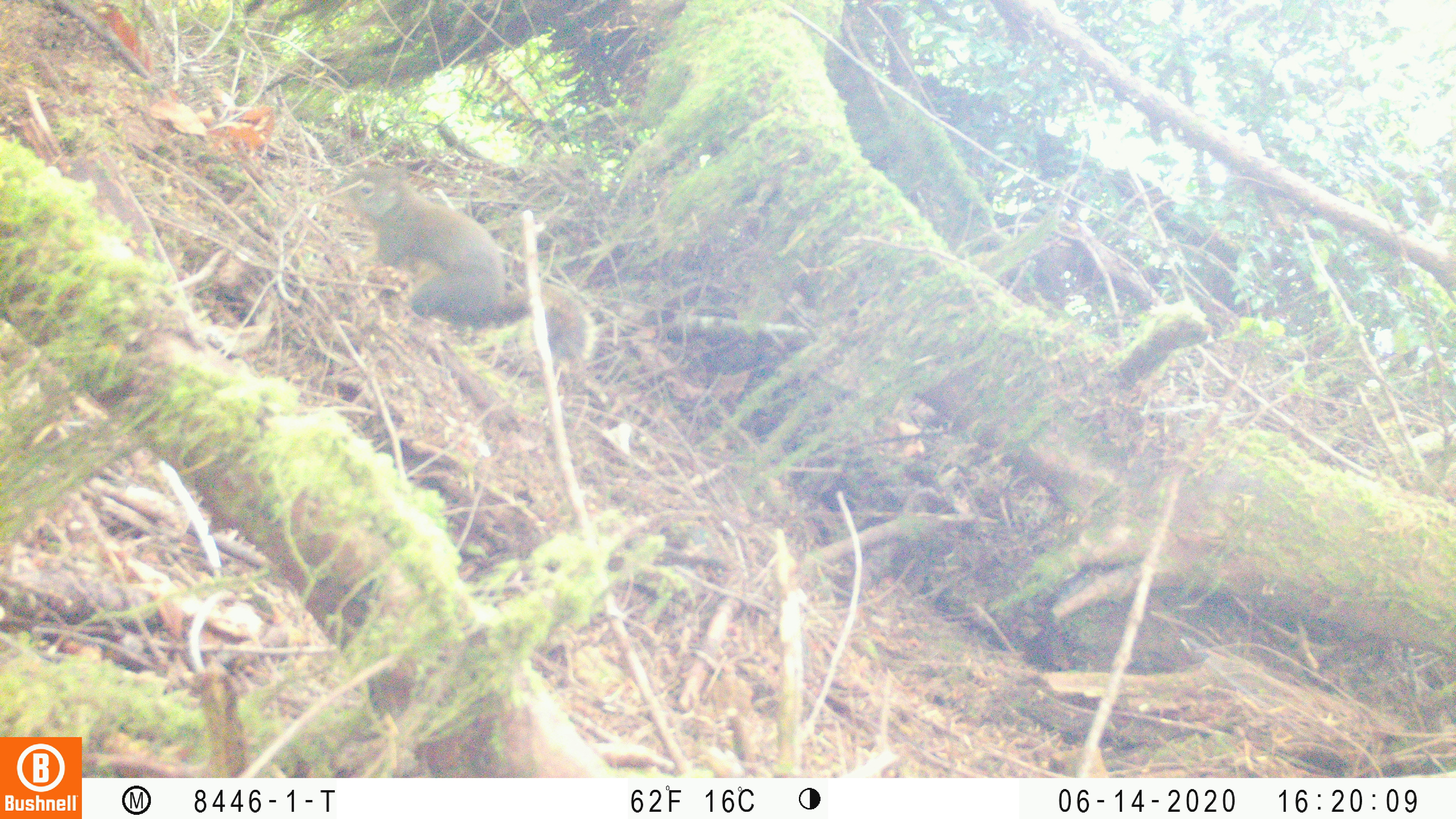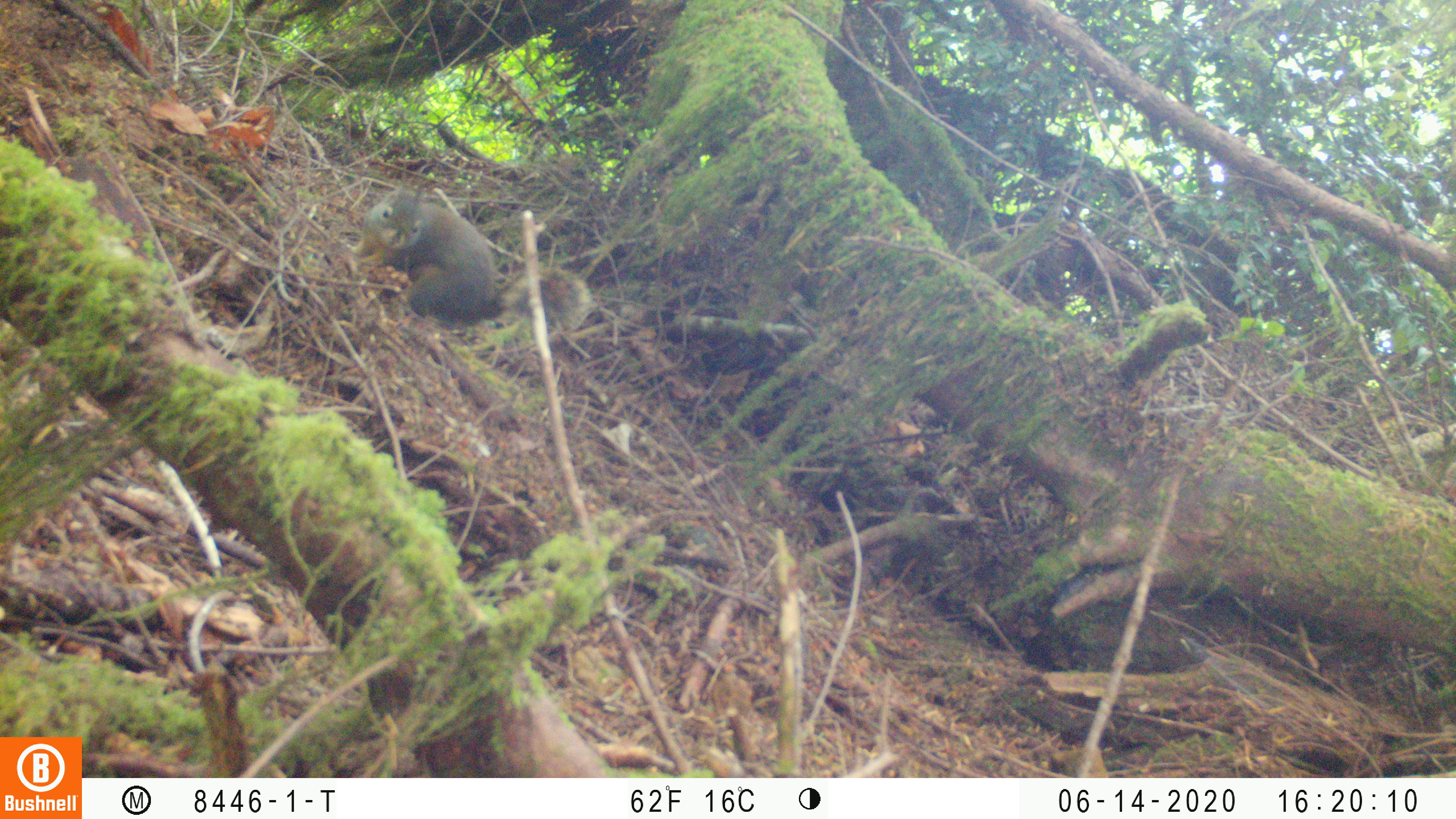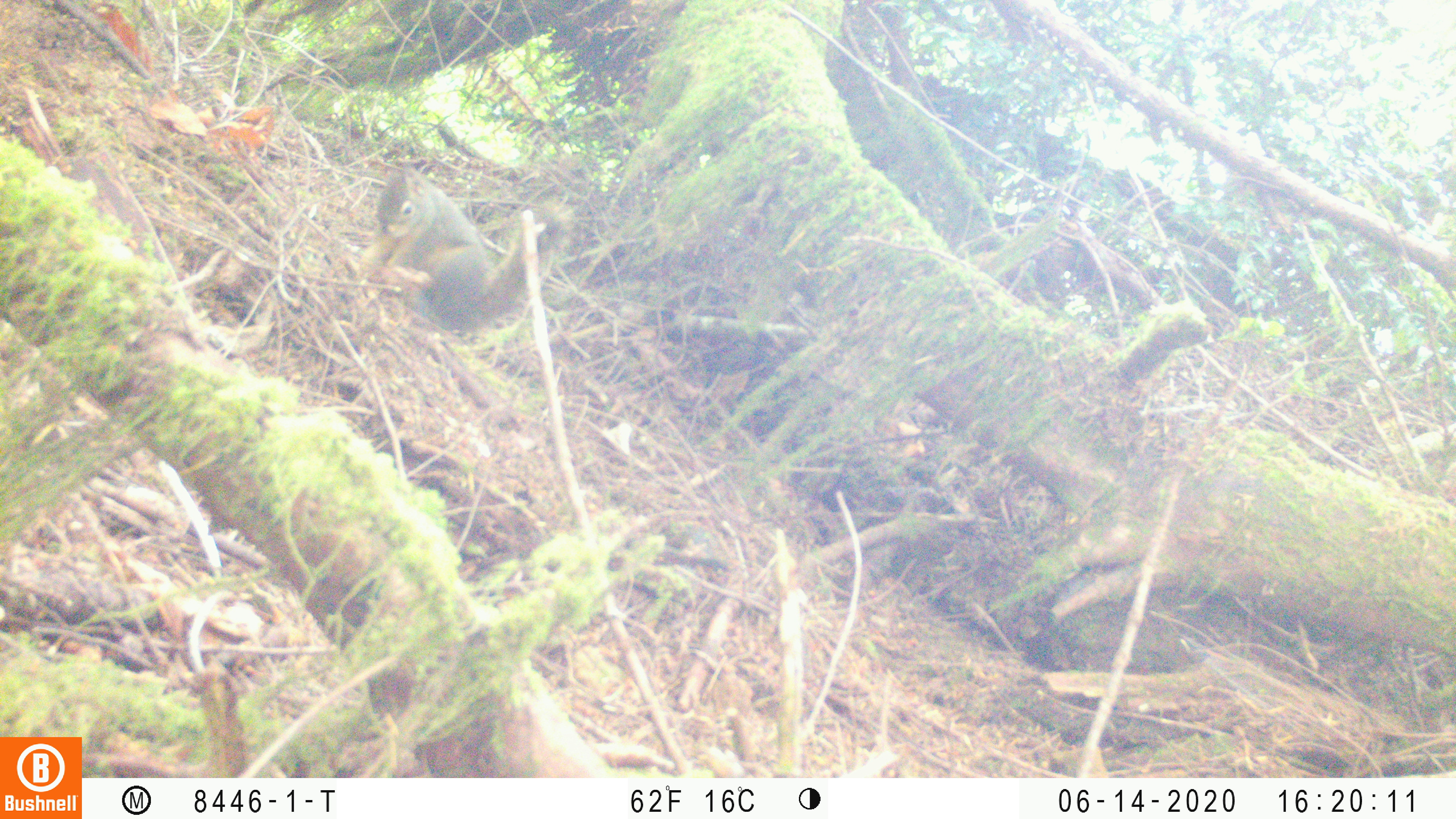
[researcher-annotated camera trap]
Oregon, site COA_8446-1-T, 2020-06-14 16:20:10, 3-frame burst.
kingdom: Animalia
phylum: Chordata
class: Mammalia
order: Rodentia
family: Sciuridae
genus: Tamiasciurus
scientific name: Tamiasciurus douglasii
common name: douglas squirrel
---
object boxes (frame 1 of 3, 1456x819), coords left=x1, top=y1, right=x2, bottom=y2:
douglas squirrel: left=347, top=173, right=603, bottom=363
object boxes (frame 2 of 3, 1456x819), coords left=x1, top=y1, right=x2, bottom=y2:
douglas squirrel: left=360, top=186, right=584, bottom=342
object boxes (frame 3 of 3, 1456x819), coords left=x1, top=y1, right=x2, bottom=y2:
douglas squirrel: left=362, top=171, right=553, bottom=335